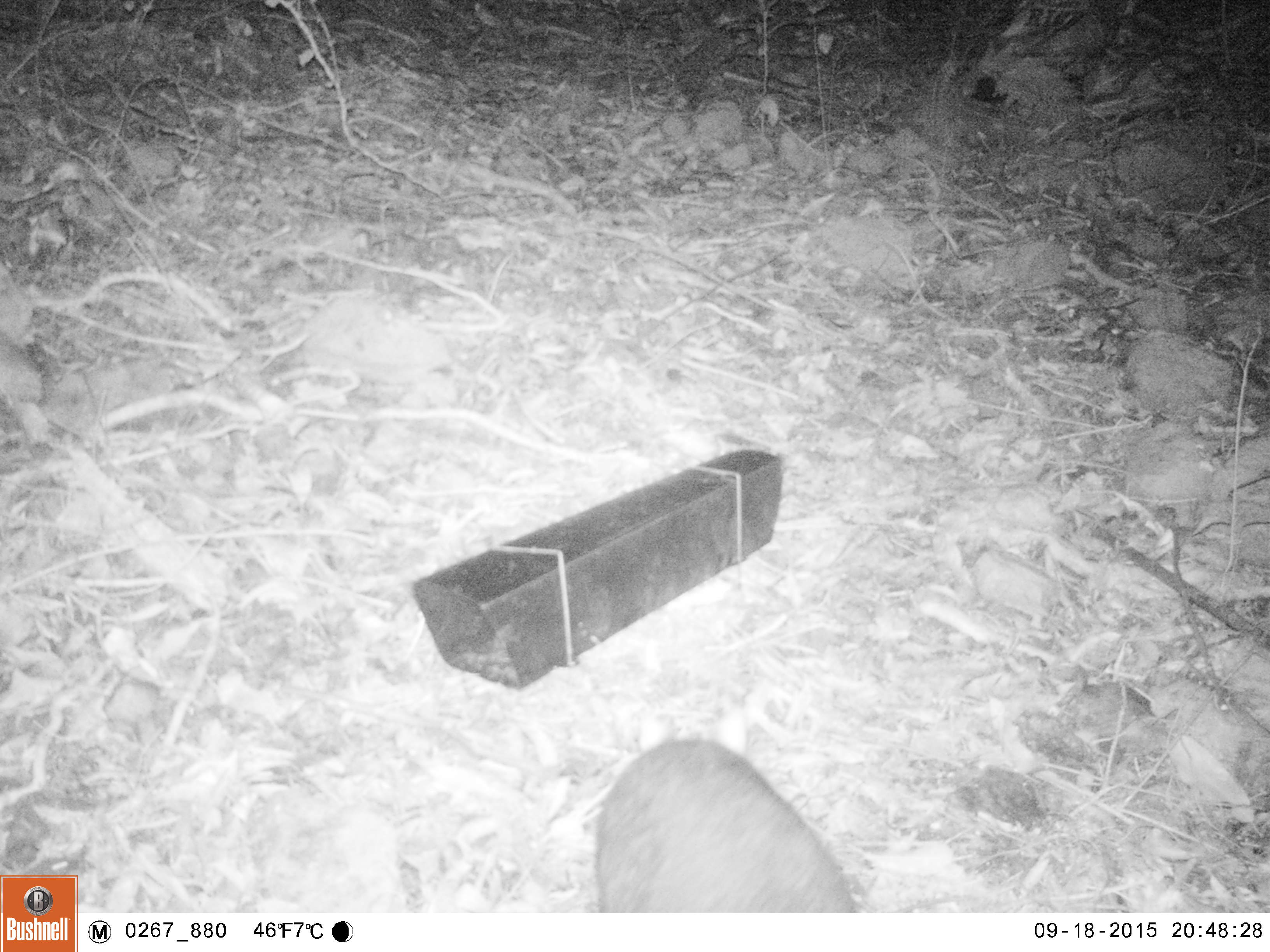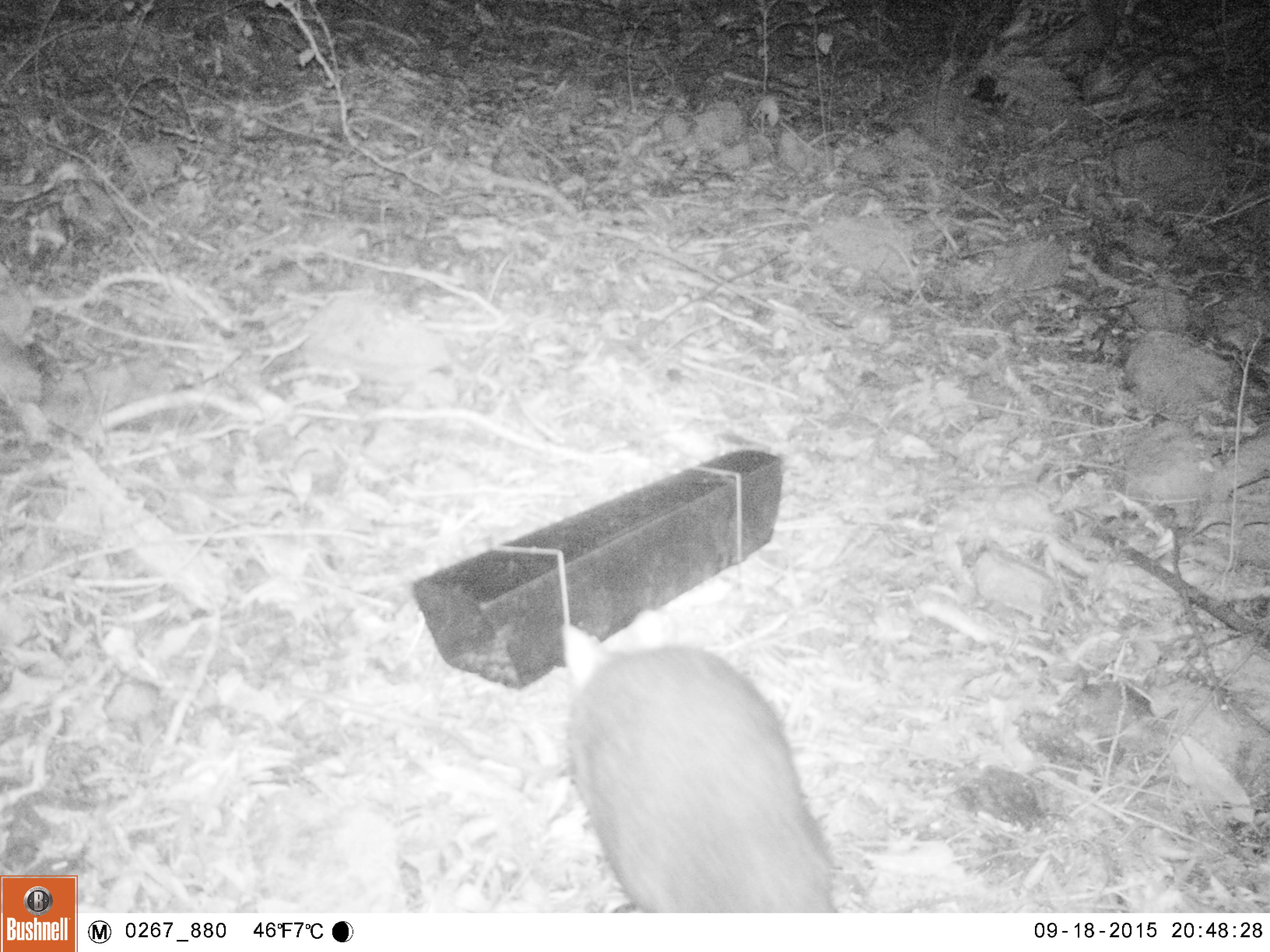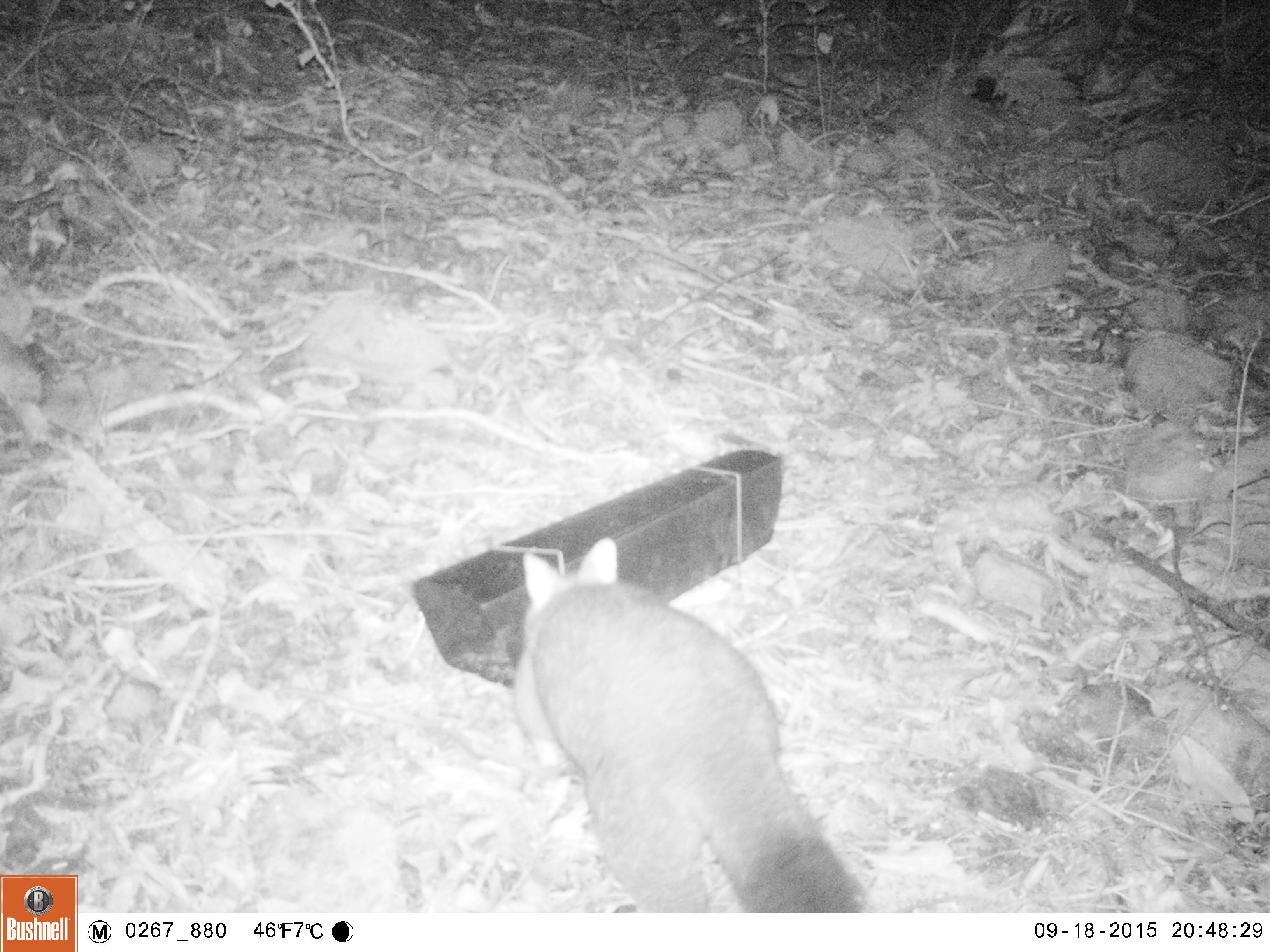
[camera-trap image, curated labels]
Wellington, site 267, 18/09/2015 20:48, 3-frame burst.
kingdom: Animalia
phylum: Chordata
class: Mammalia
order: Didelphimorphia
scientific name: Didelphimorphia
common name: possum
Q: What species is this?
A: Possum (Didelphimorphia).